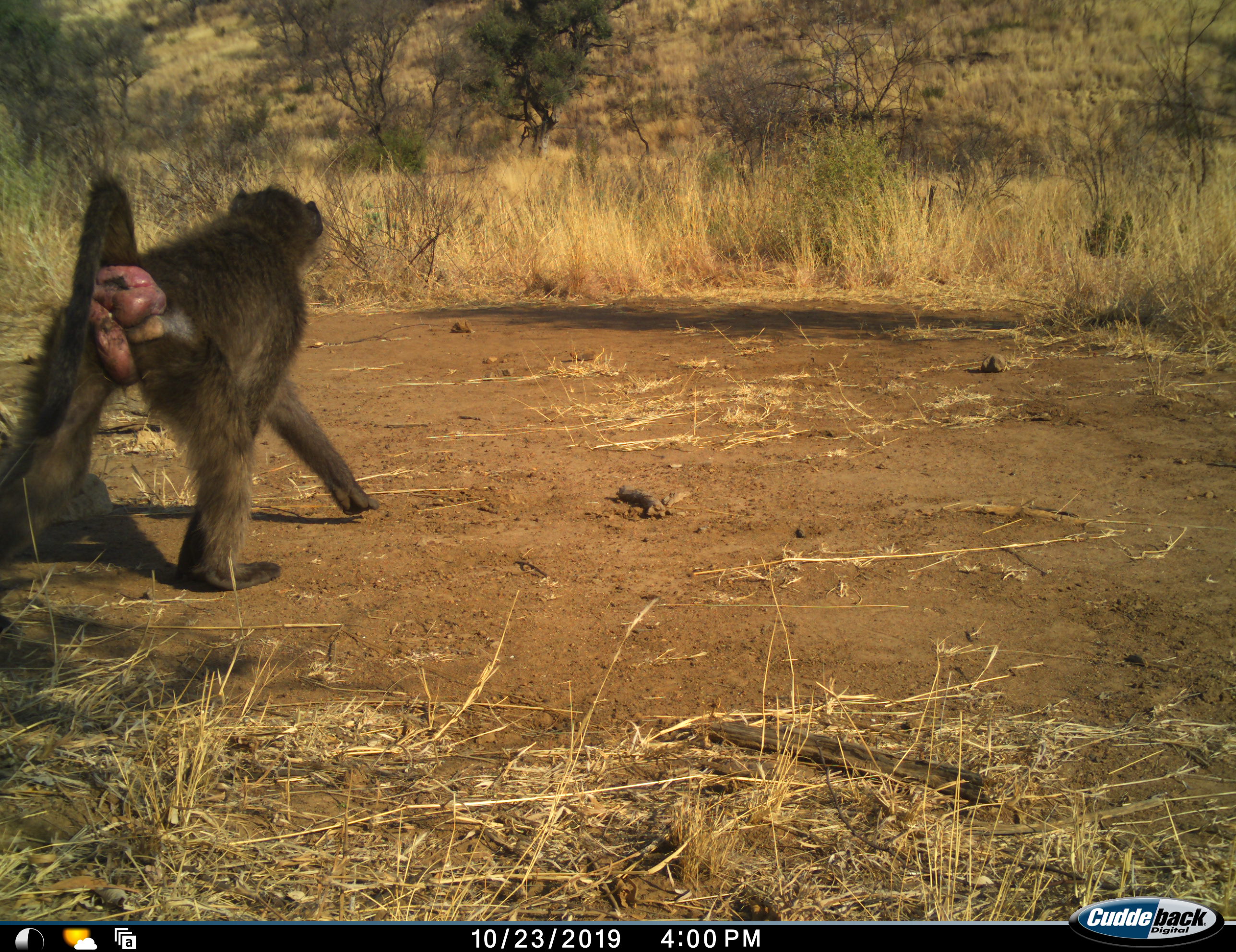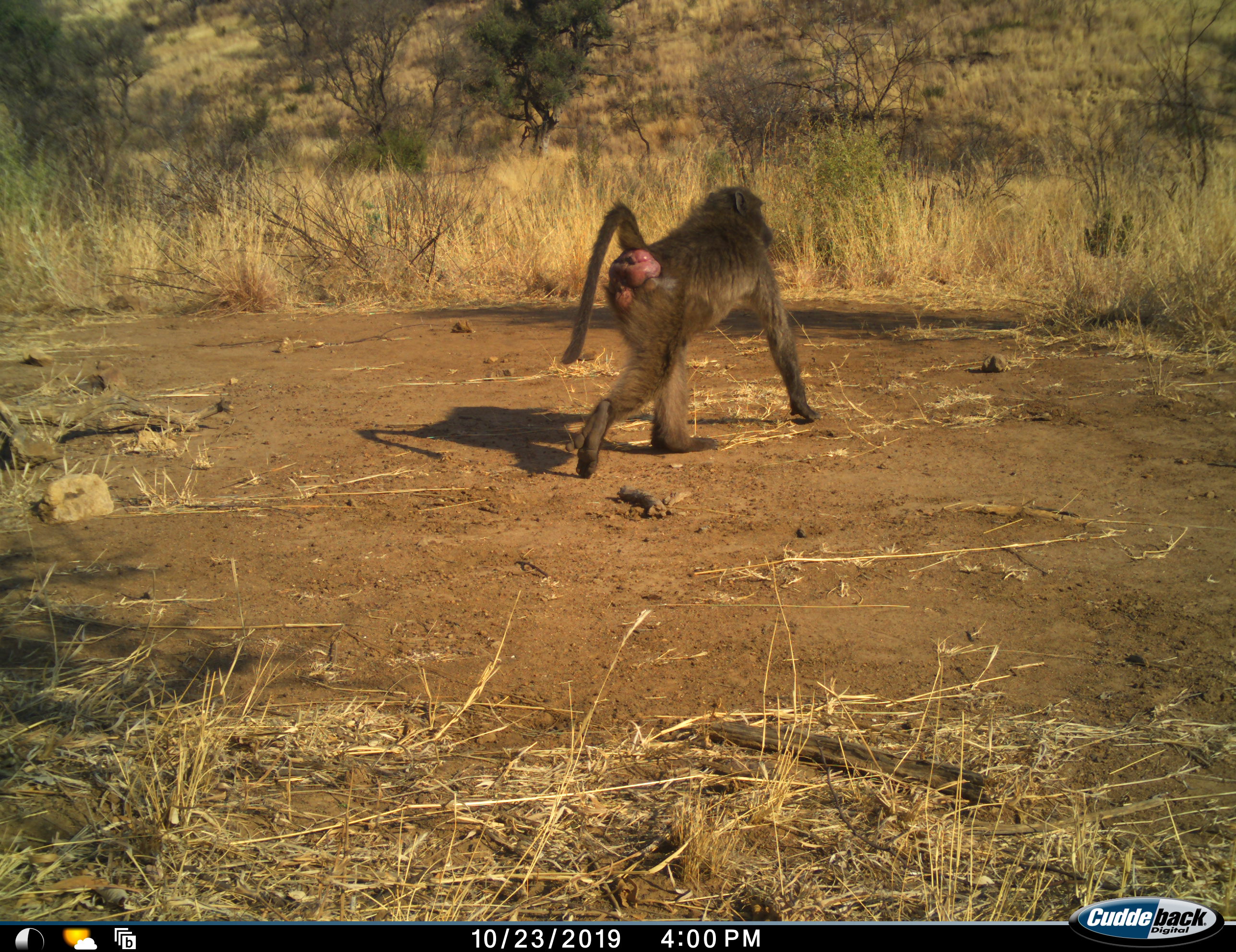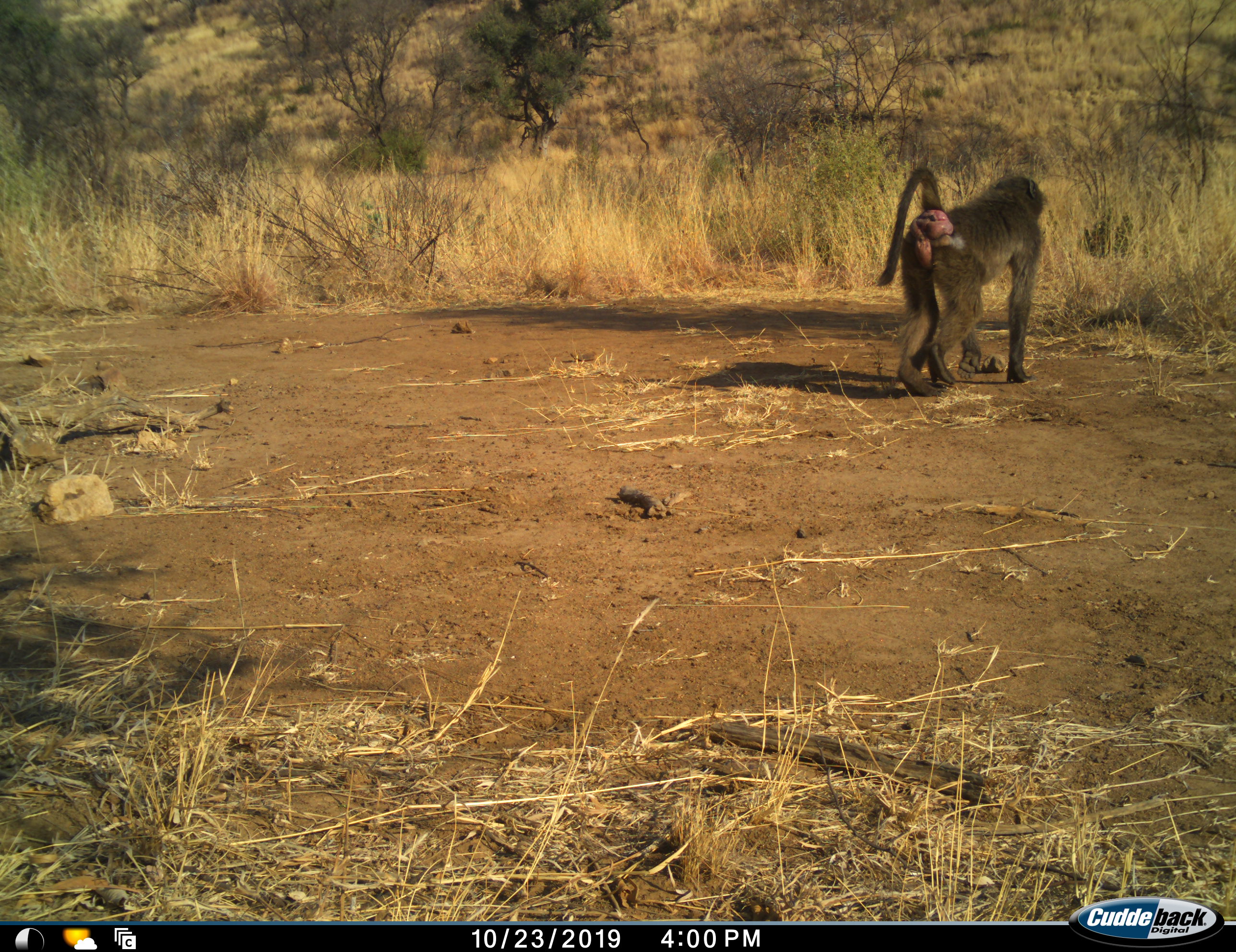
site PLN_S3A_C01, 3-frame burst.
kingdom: Animalia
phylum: Chordata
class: Mammalia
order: Primates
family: Cercopithecidae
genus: Papio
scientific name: Papio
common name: baboon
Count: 1.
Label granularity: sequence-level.